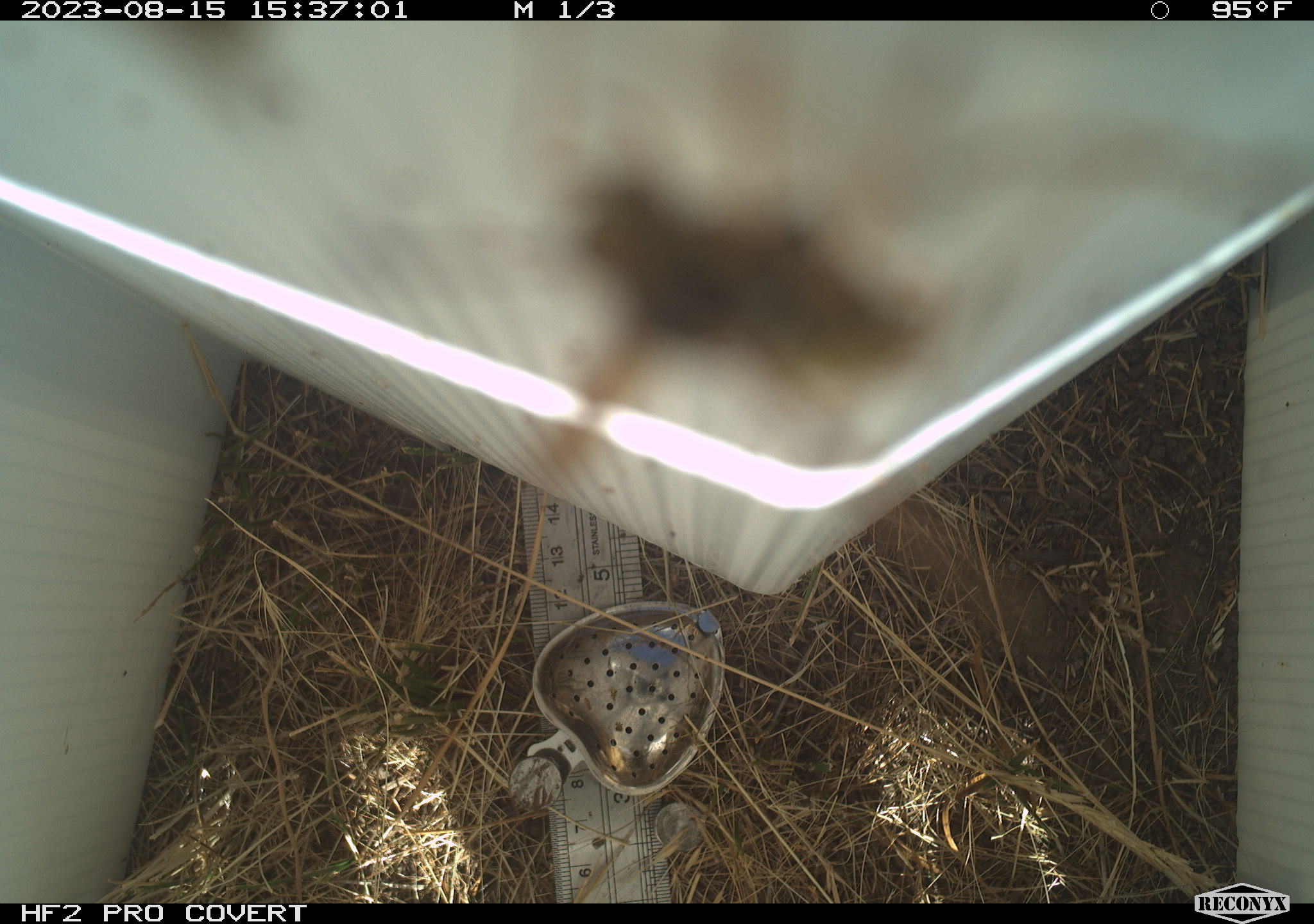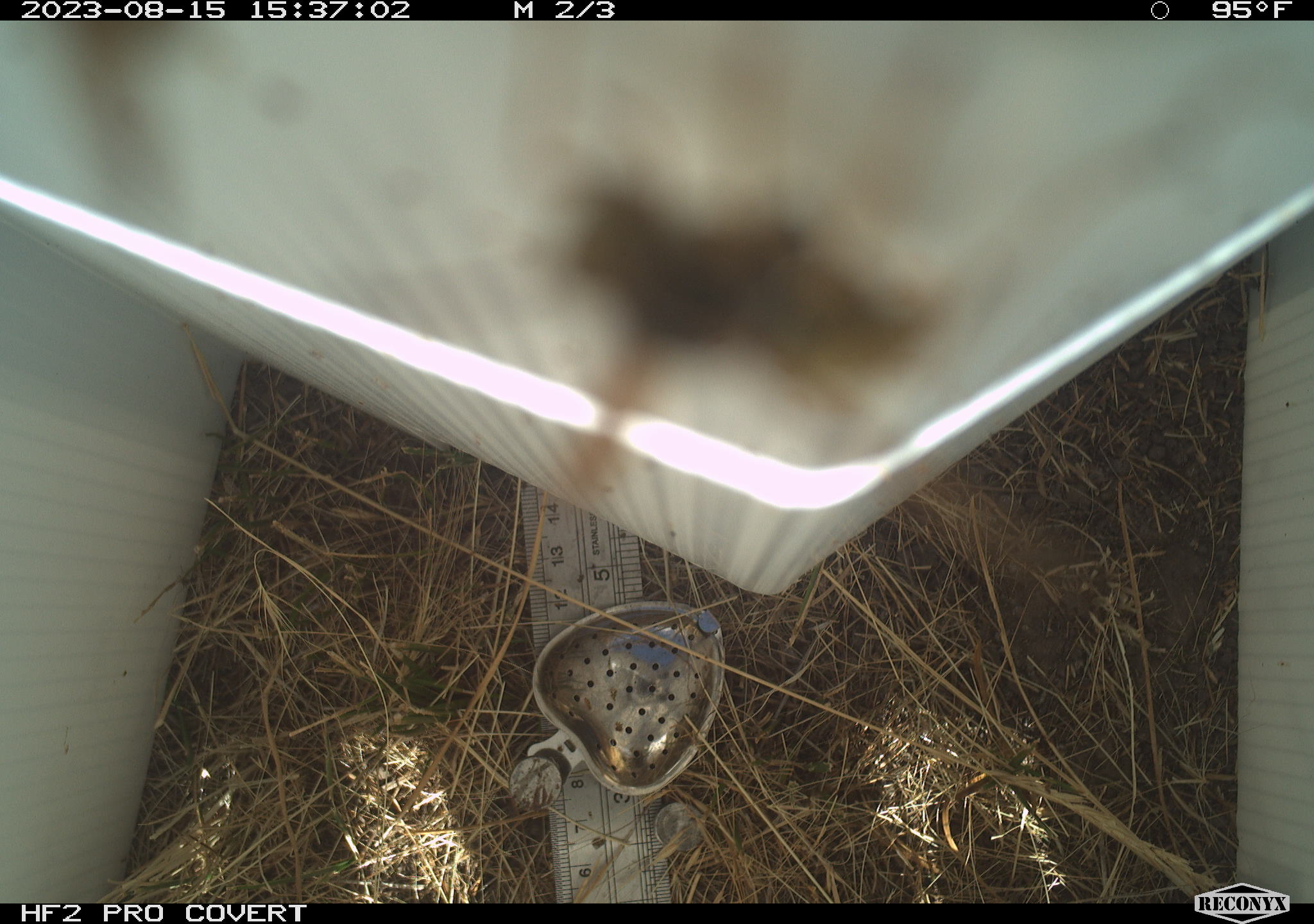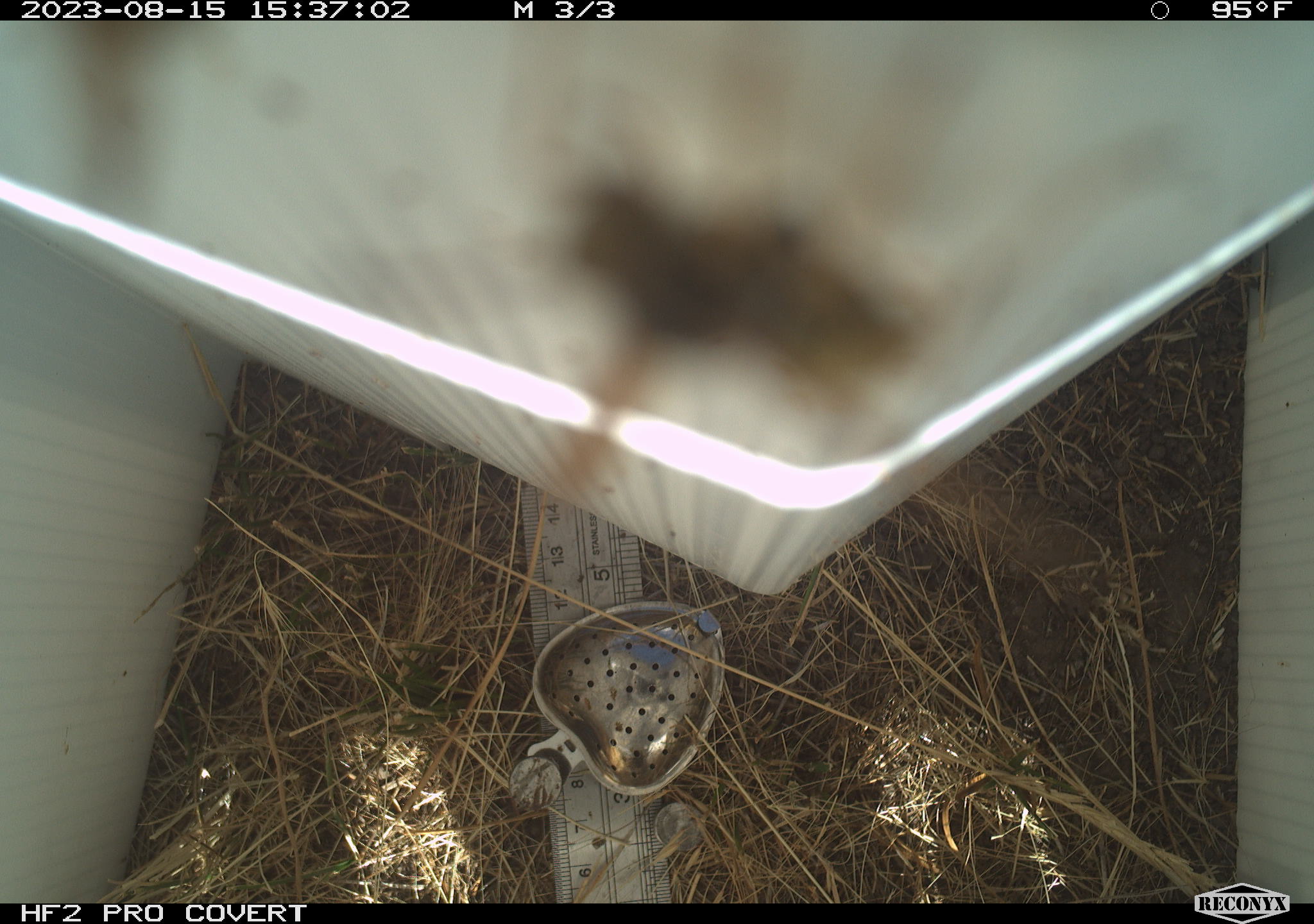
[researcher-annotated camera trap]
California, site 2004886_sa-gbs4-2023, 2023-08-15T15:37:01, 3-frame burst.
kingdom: Animalia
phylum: Arthropoda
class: Insecta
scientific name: Insecta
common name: insect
Insect (Insecta).